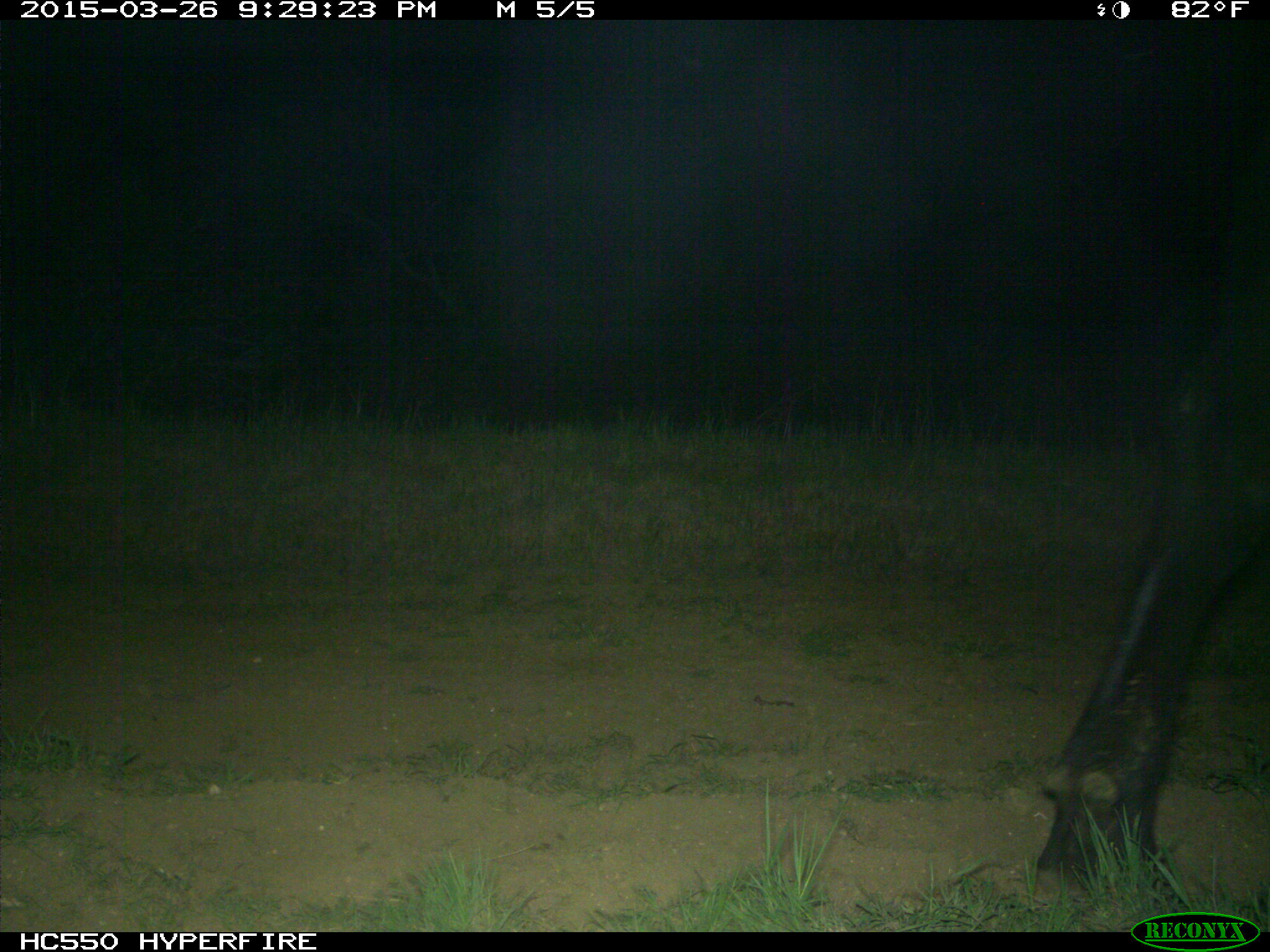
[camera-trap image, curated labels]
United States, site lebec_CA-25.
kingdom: Animalia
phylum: Chordata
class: Mammalia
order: Artiodactyla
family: Bovidae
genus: Bos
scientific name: Bos taurus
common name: domestic cow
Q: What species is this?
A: Bos taurus (domestic cow).